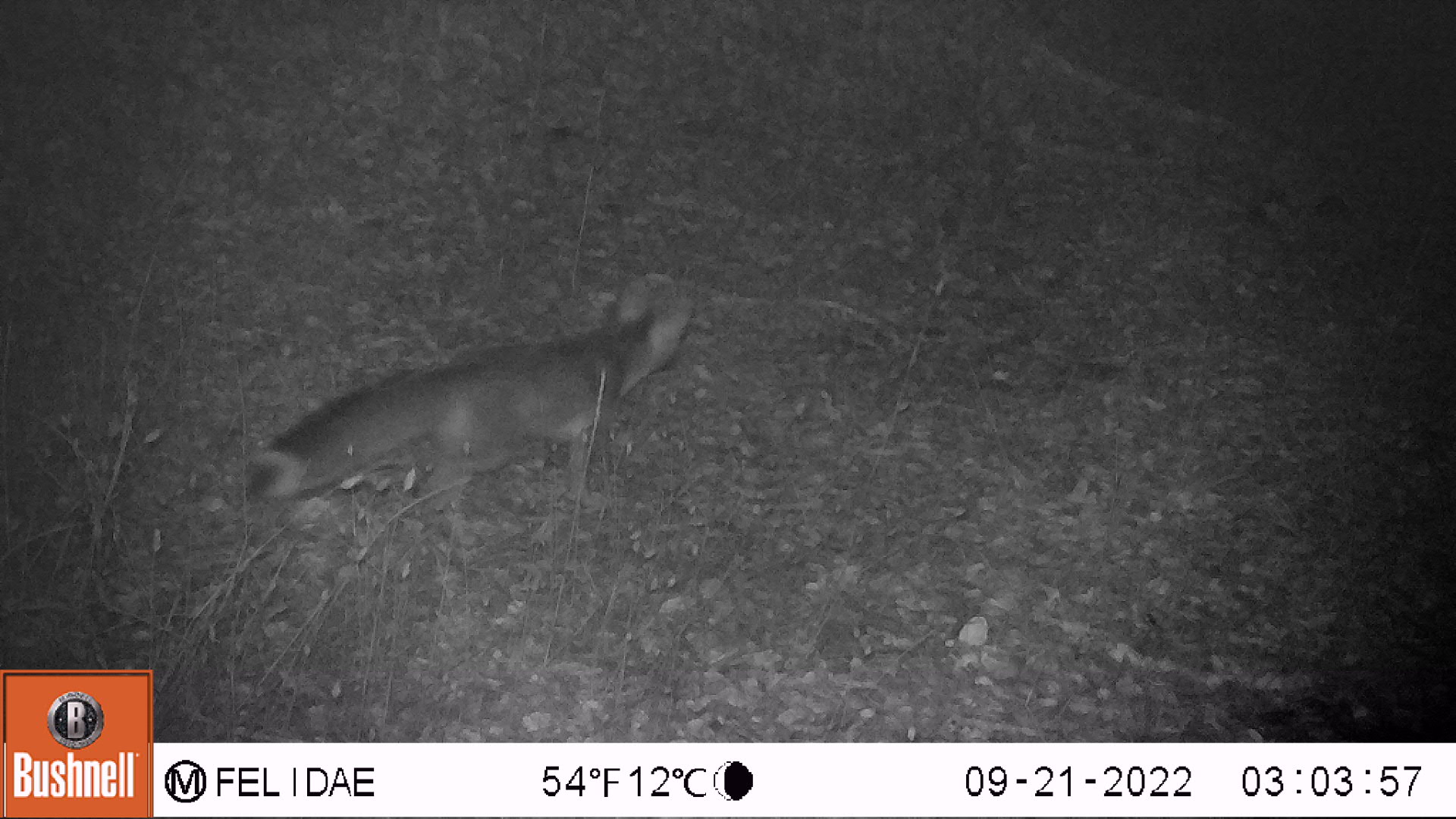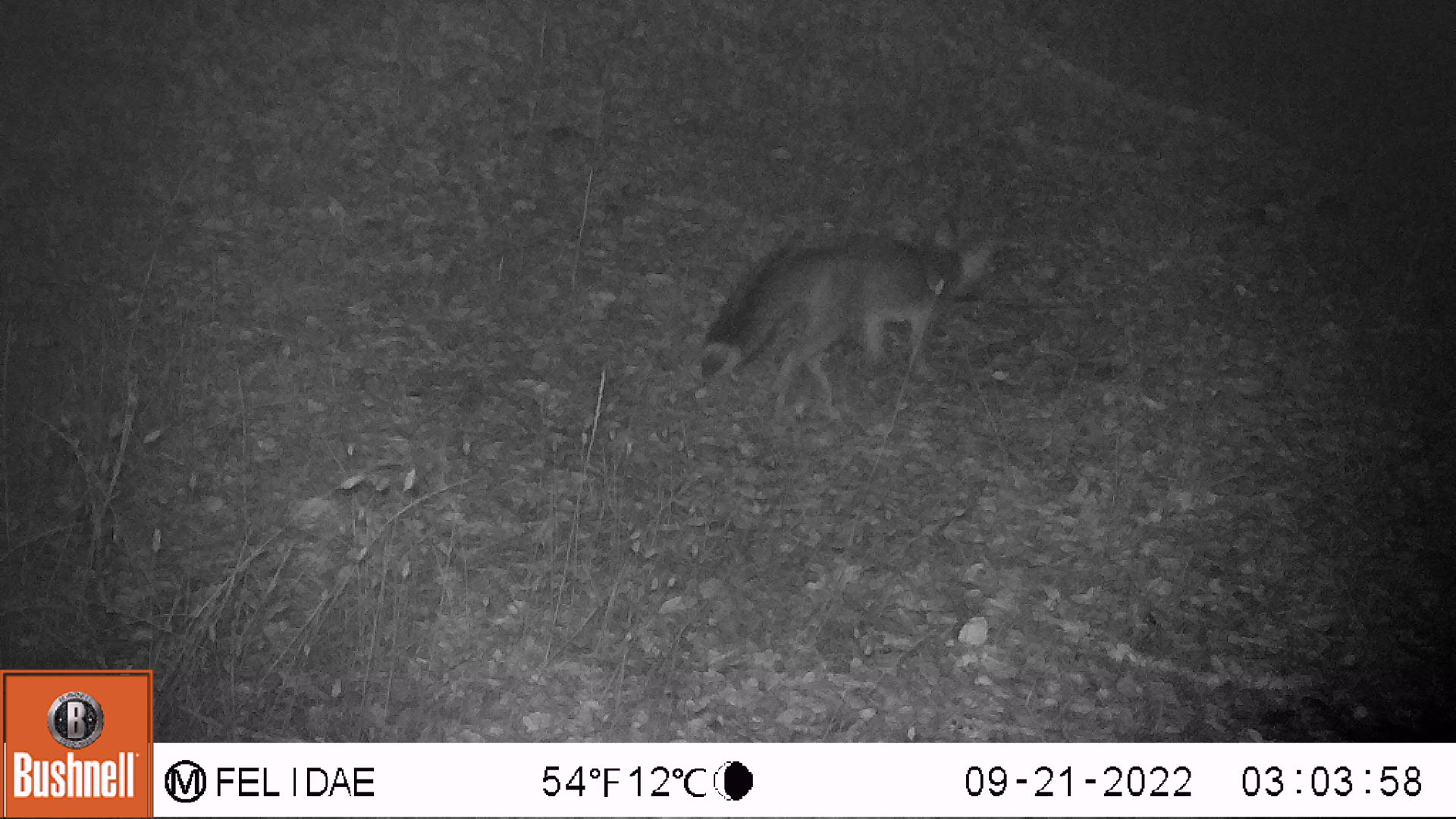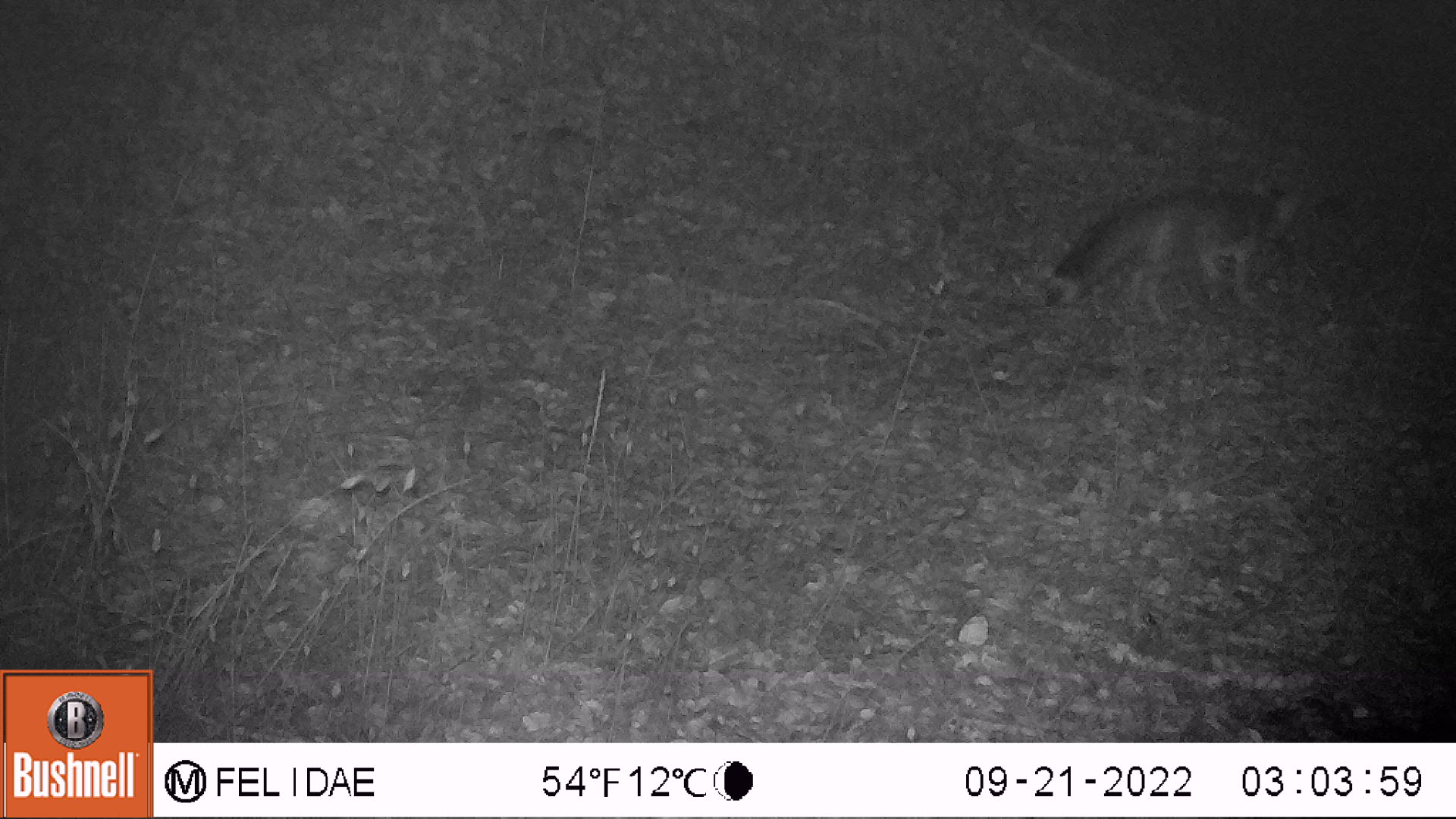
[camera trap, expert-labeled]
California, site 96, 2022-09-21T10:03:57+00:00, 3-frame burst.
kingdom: Animalia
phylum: Chordata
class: Mammalia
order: Carnivora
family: Canidae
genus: Urocyon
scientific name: Urocyon cinereoargenteus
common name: gray fox